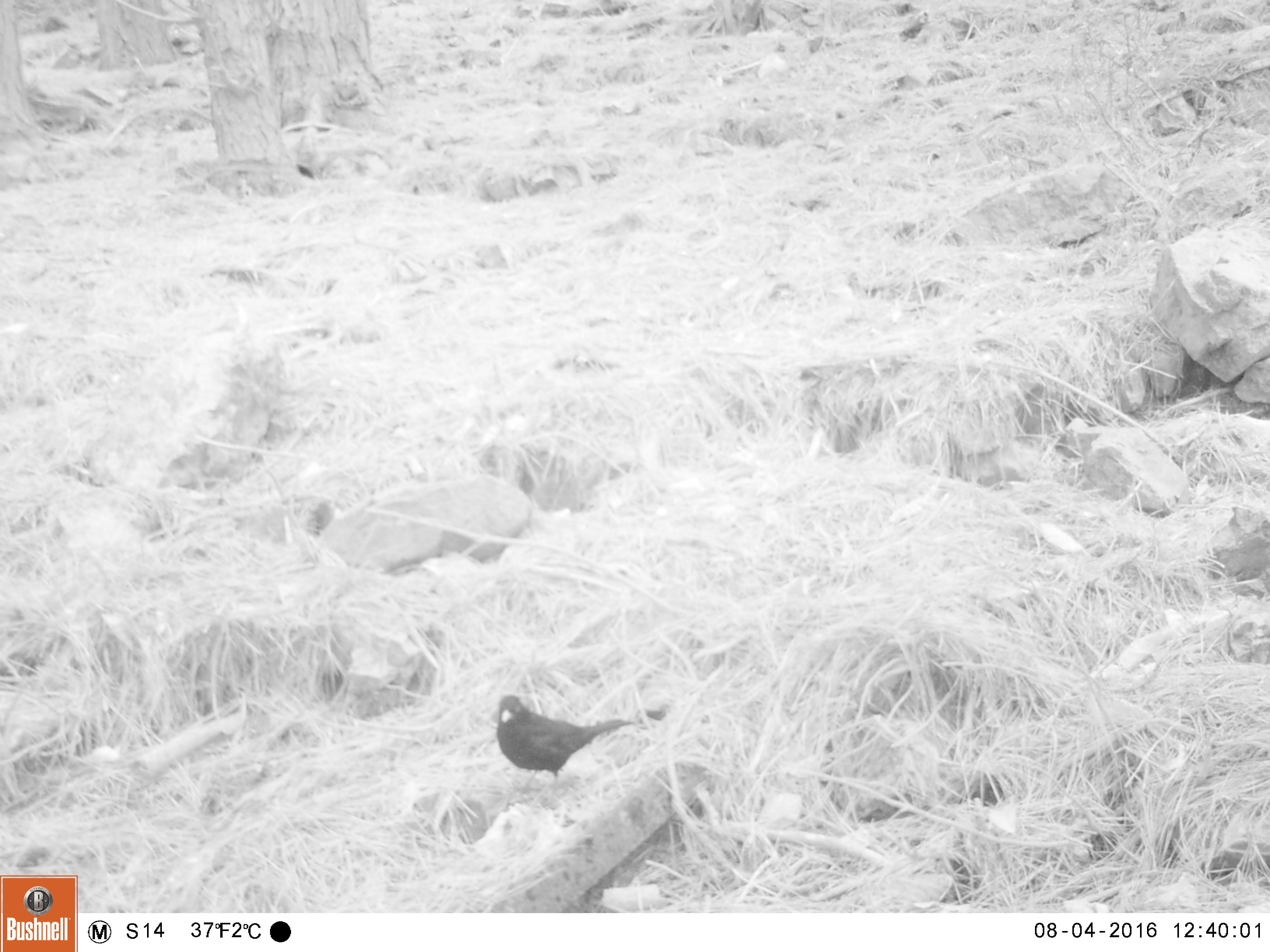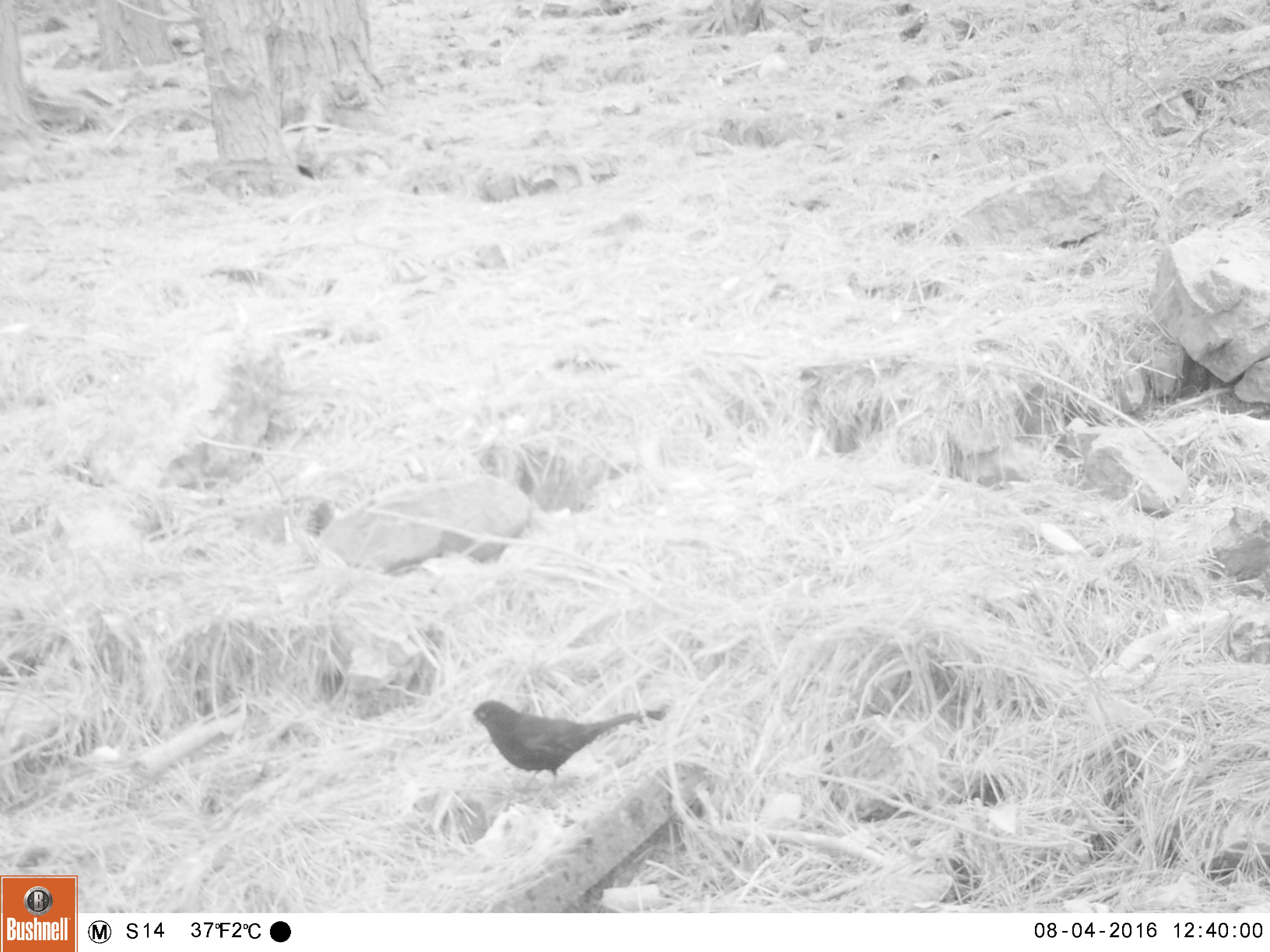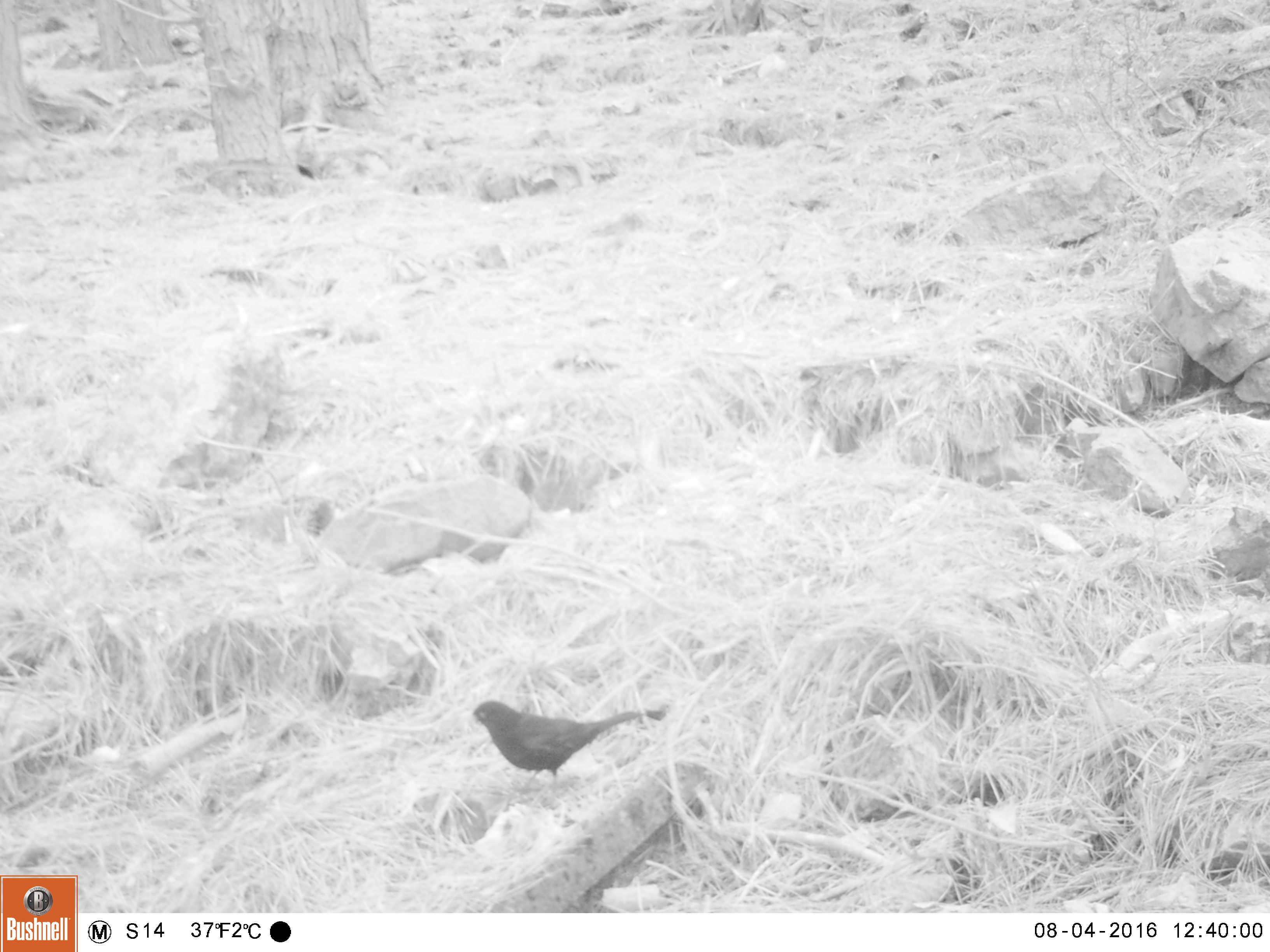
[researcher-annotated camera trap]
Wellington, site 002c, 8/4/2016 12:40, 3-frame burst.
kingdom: Animalia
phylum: Chordata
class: Aves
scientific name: Aves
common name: bird